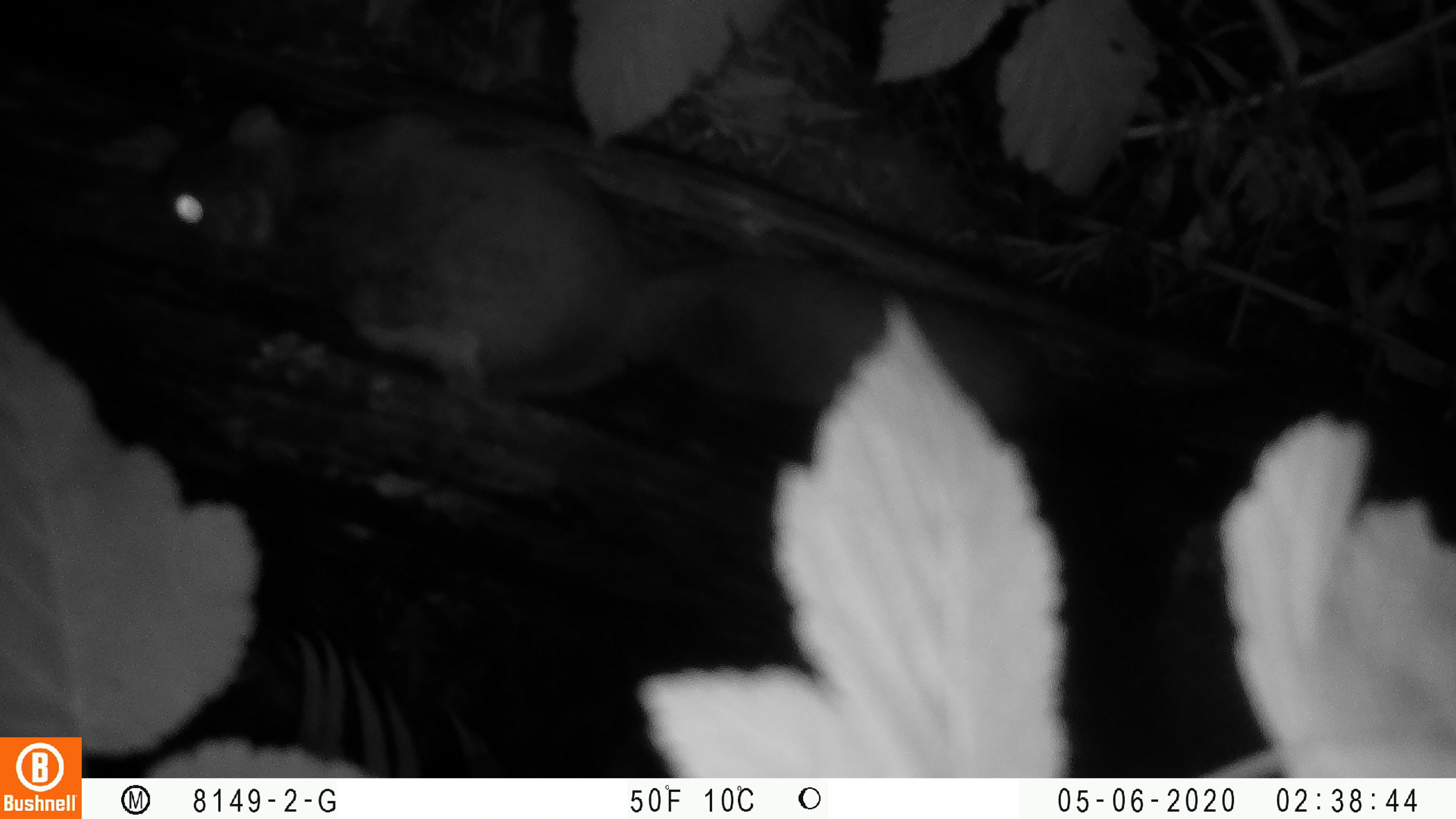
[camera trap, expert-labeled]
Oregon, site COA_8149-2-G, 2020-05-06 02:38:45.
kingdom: Animalia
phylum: Chordata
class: Mammalia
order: Rodentia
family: Sciuridae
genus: Glaucomys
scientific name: Glaucomys oregonensis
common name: humboldt's flying squirrel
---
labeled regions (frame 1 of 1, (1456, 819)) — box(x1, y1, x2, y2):
humboldt's flying squirrel: box(140, 89, 1035, 458)